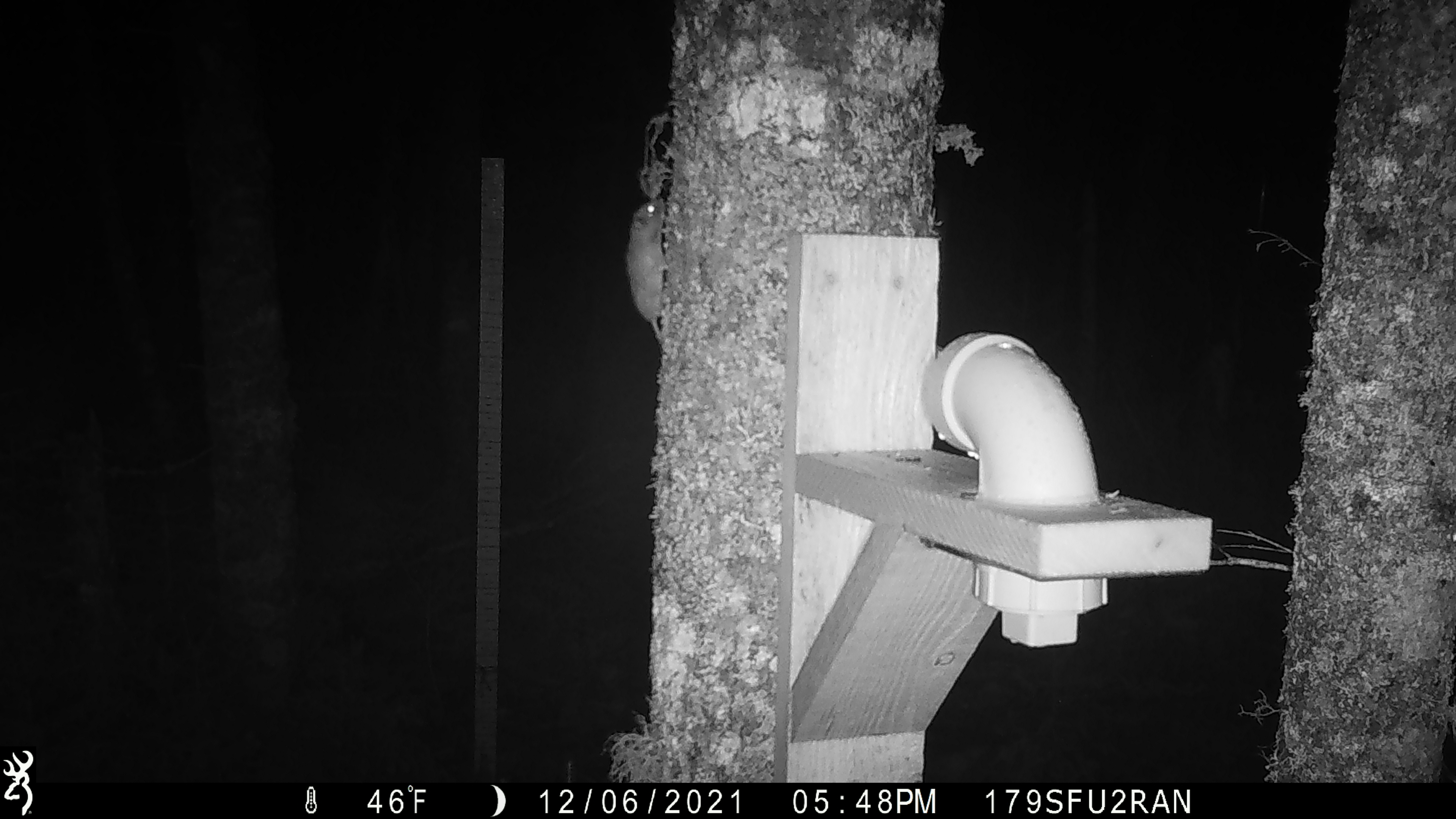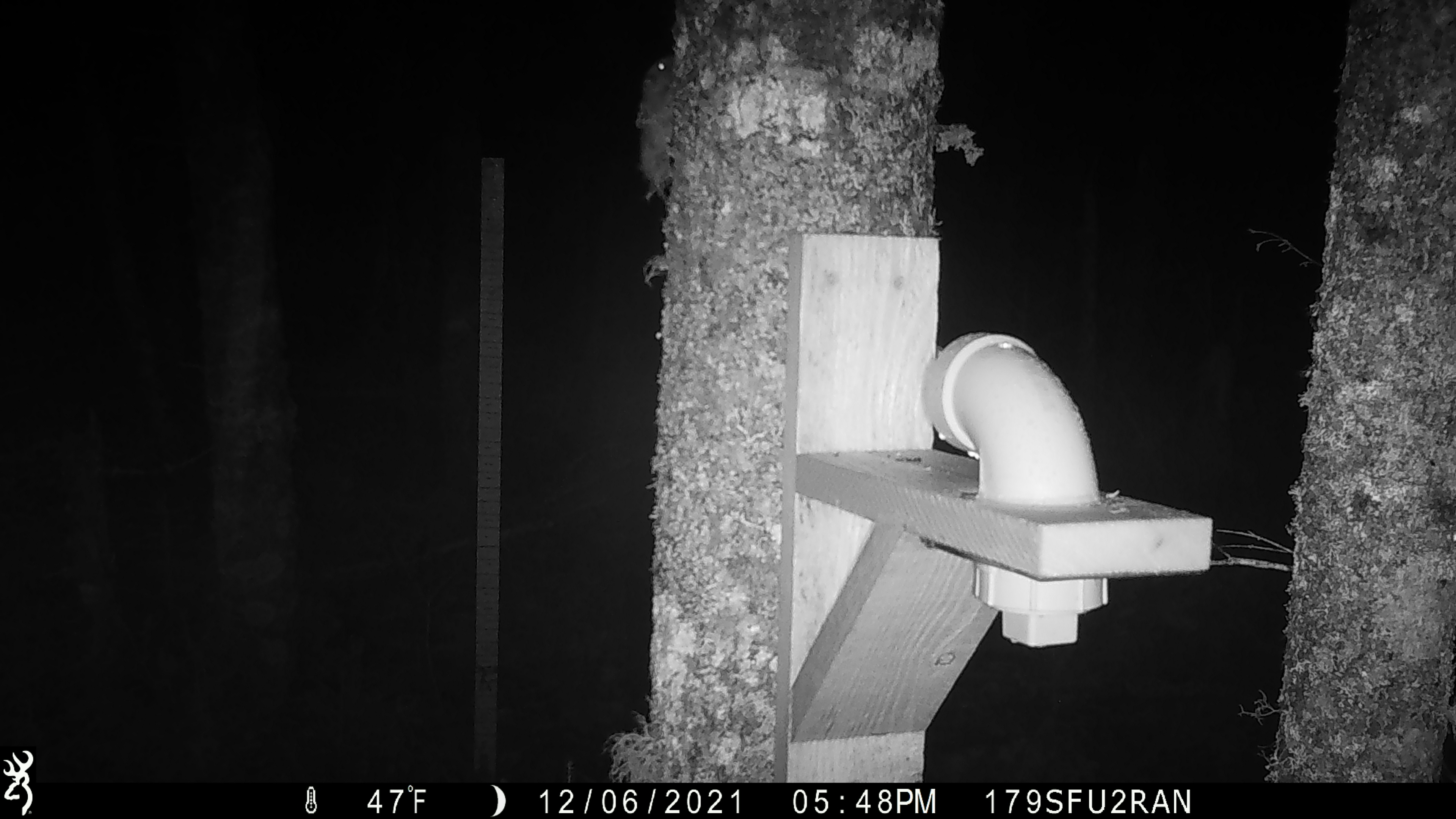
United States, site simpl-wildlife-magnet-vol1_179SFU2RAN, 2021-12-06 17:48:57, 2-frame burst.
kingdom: Animalia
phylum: Chordata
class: Mammalia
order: Rodentia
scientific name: Rodentia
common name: mouse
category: mouse sp.